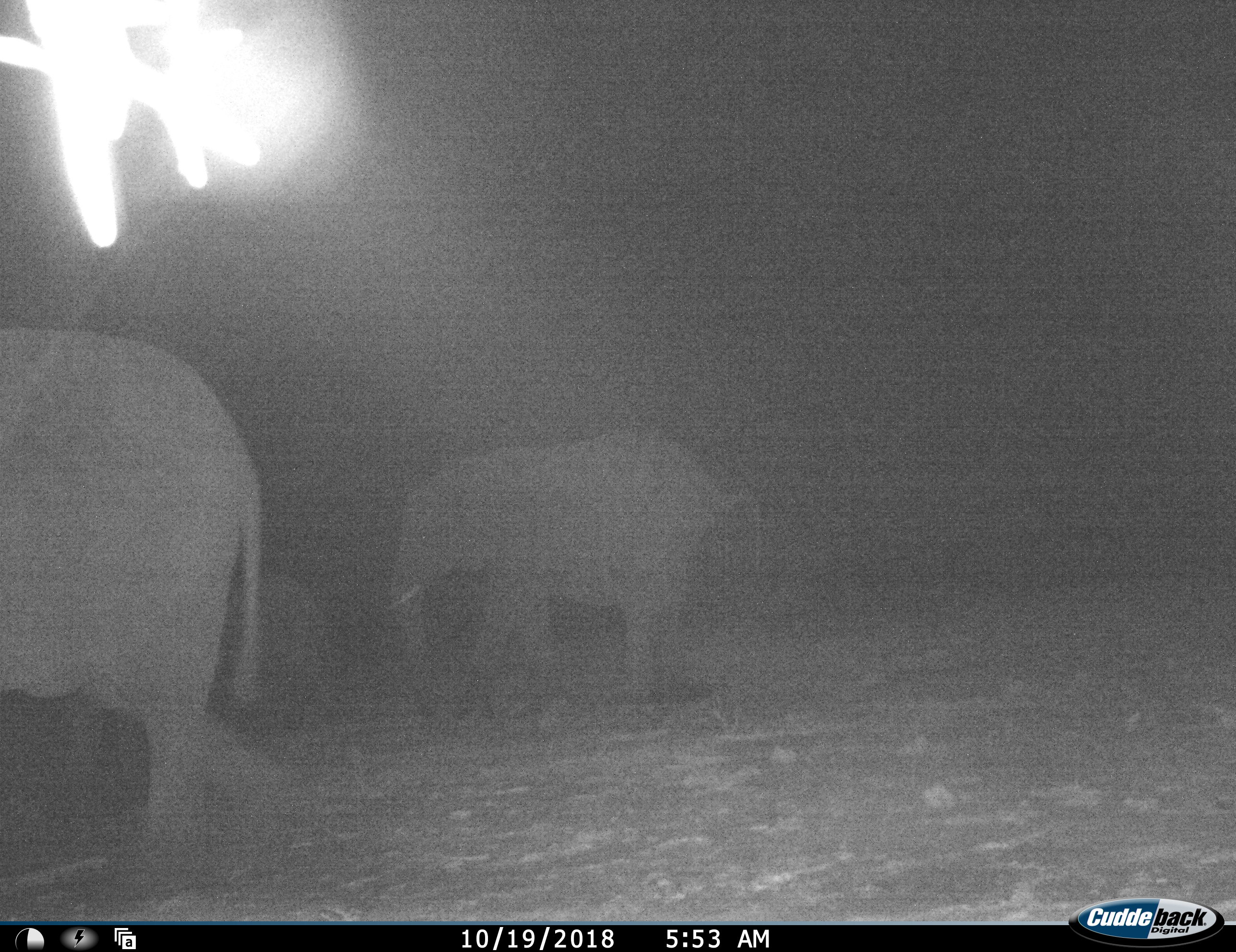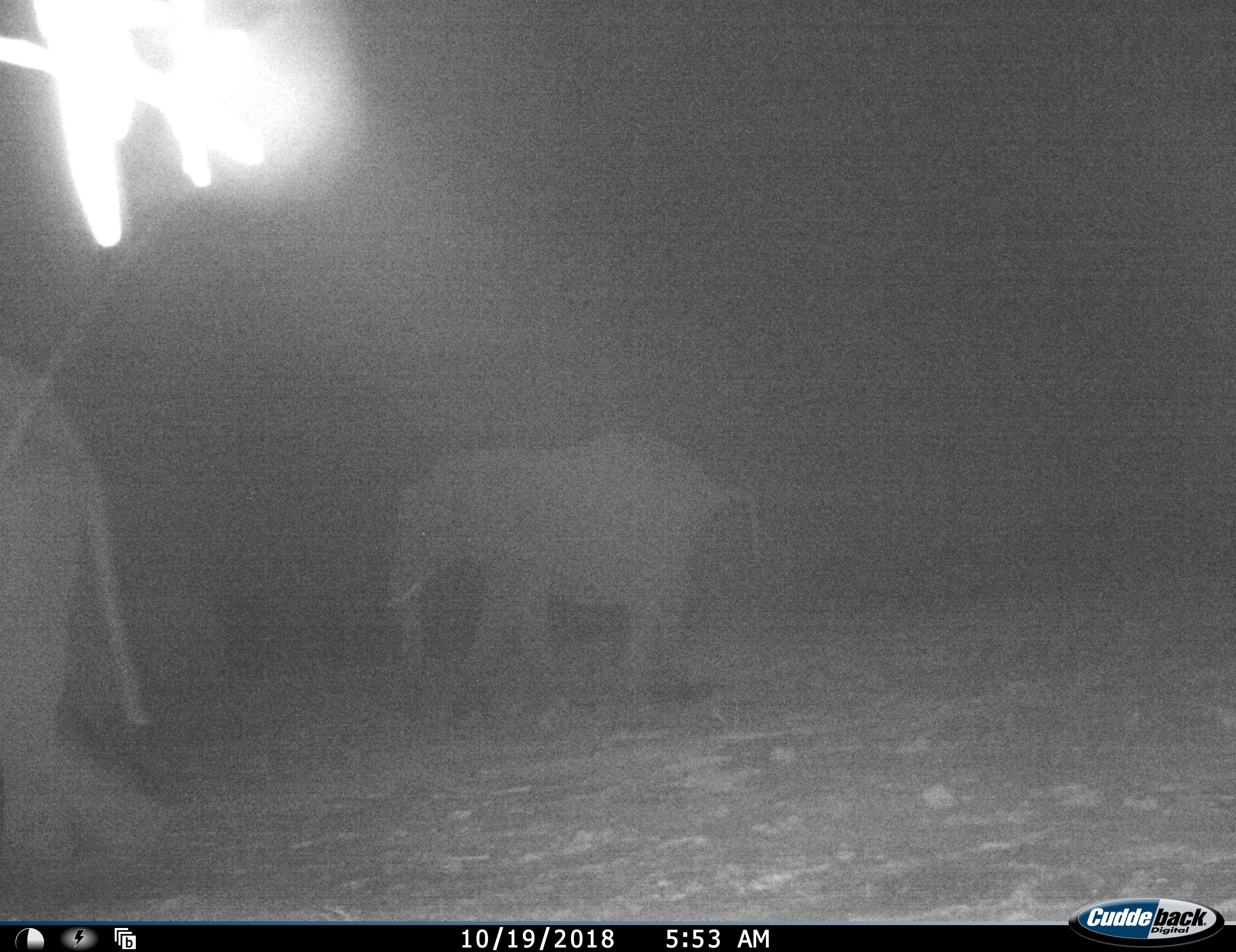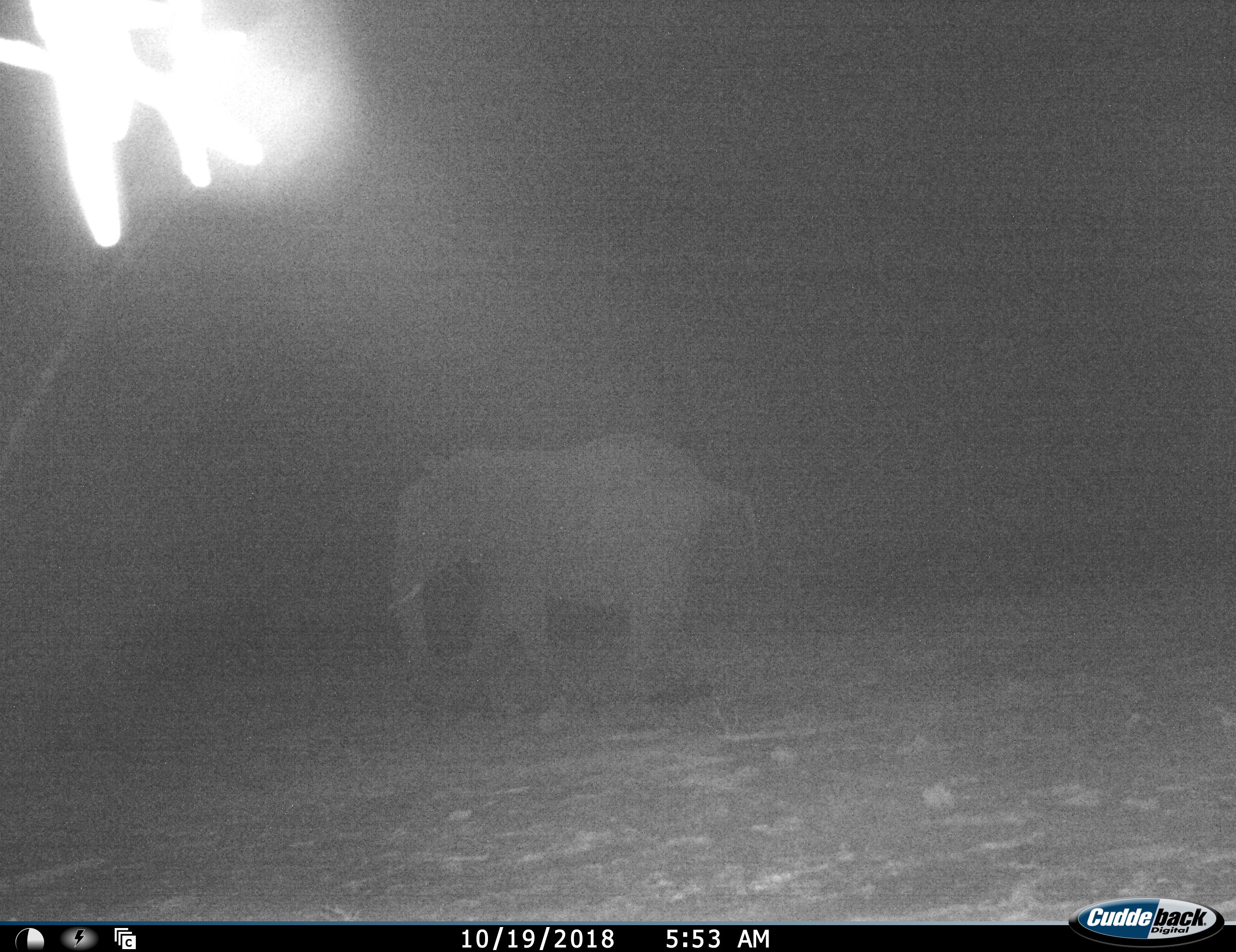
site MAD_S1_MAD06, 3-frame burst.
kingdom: Animalia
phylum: Chordata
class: Mammalia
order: Proboscidea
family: Elephantidae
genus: Loxodonta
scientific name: Loxodonta africana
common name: african bush elephant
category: elephant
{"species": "elephant (african bush elephant) (Loxodonta africana)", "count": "2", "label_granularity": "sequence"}